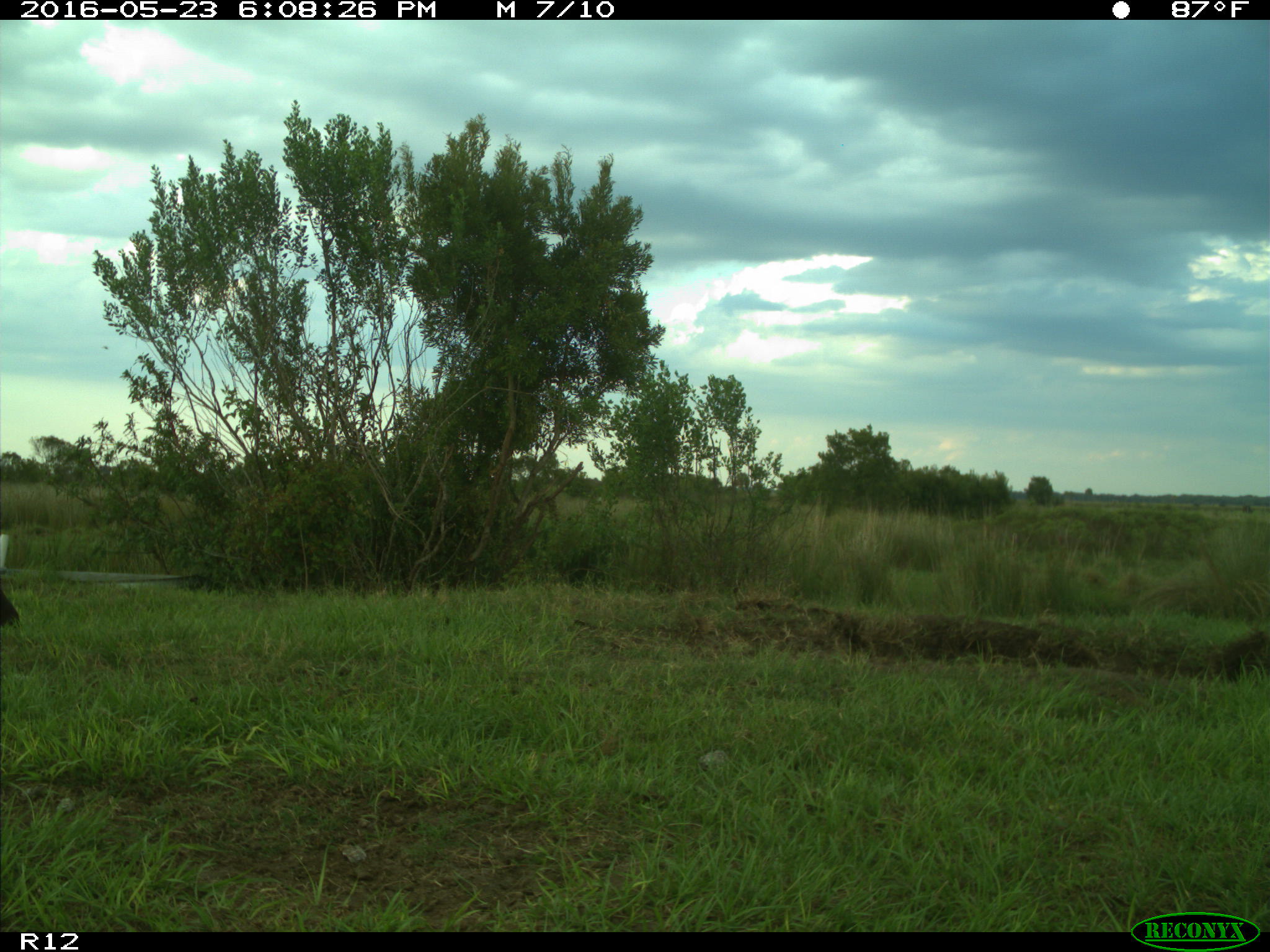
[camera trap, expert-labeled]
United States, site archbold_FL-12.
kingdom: Animalia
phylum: Chordata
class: Mammalia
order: Artiodactyla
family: Bovidae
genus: Bos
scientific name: Bos taurus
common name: domestic cow